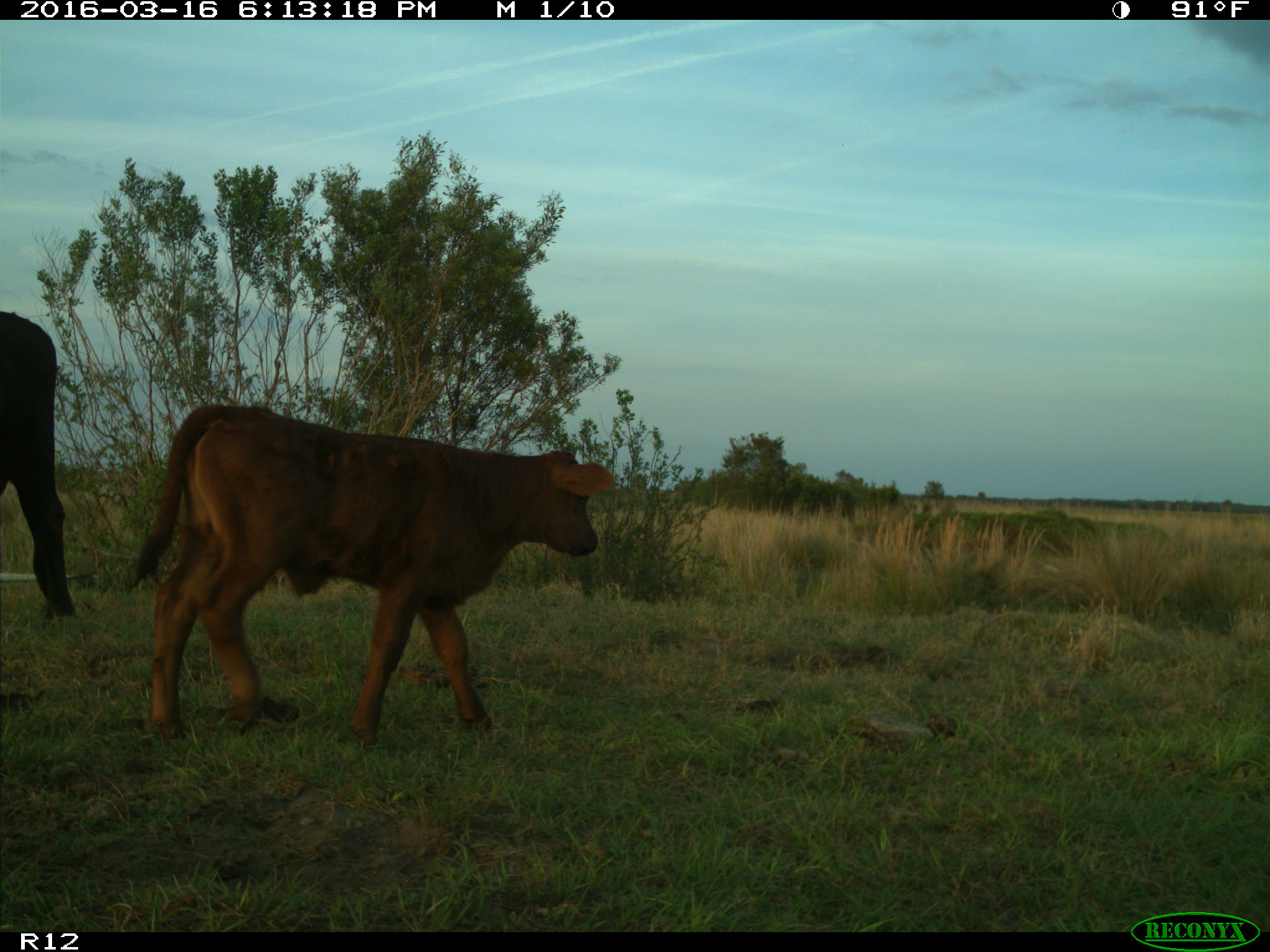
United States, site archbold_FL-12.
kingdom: Animalia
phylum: Chordata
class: Mammalia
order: Artiodactyla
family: Bovidae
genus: Bos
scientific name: Bos taurus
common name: domestic cow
Bos taurus (domestic cow).